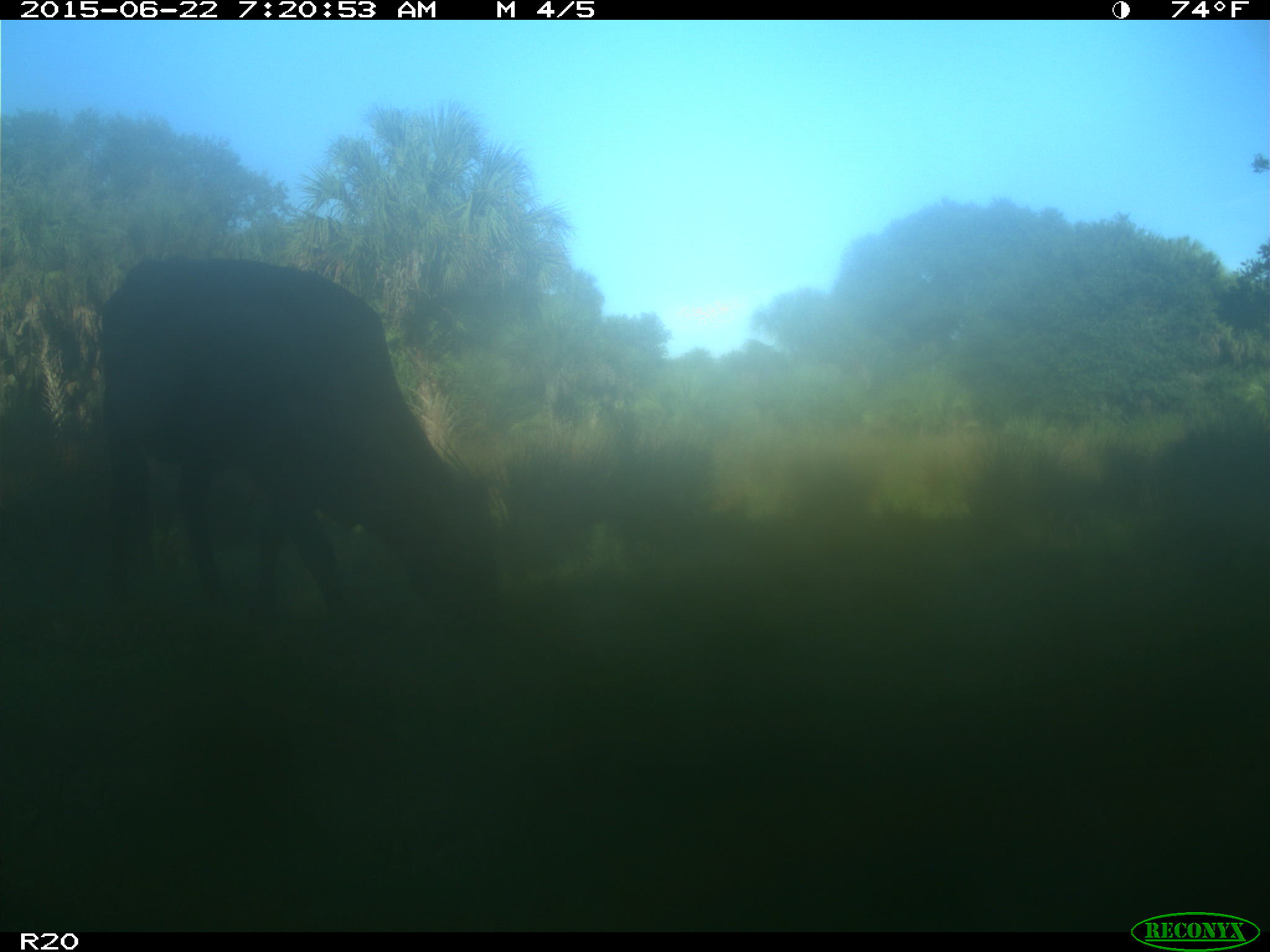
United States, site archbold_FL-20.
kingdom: Animalia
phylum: Chordata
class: Mammalia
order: Artiodactyla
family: Bovidae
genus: Bos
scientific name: Bos taurus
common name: domestic cow